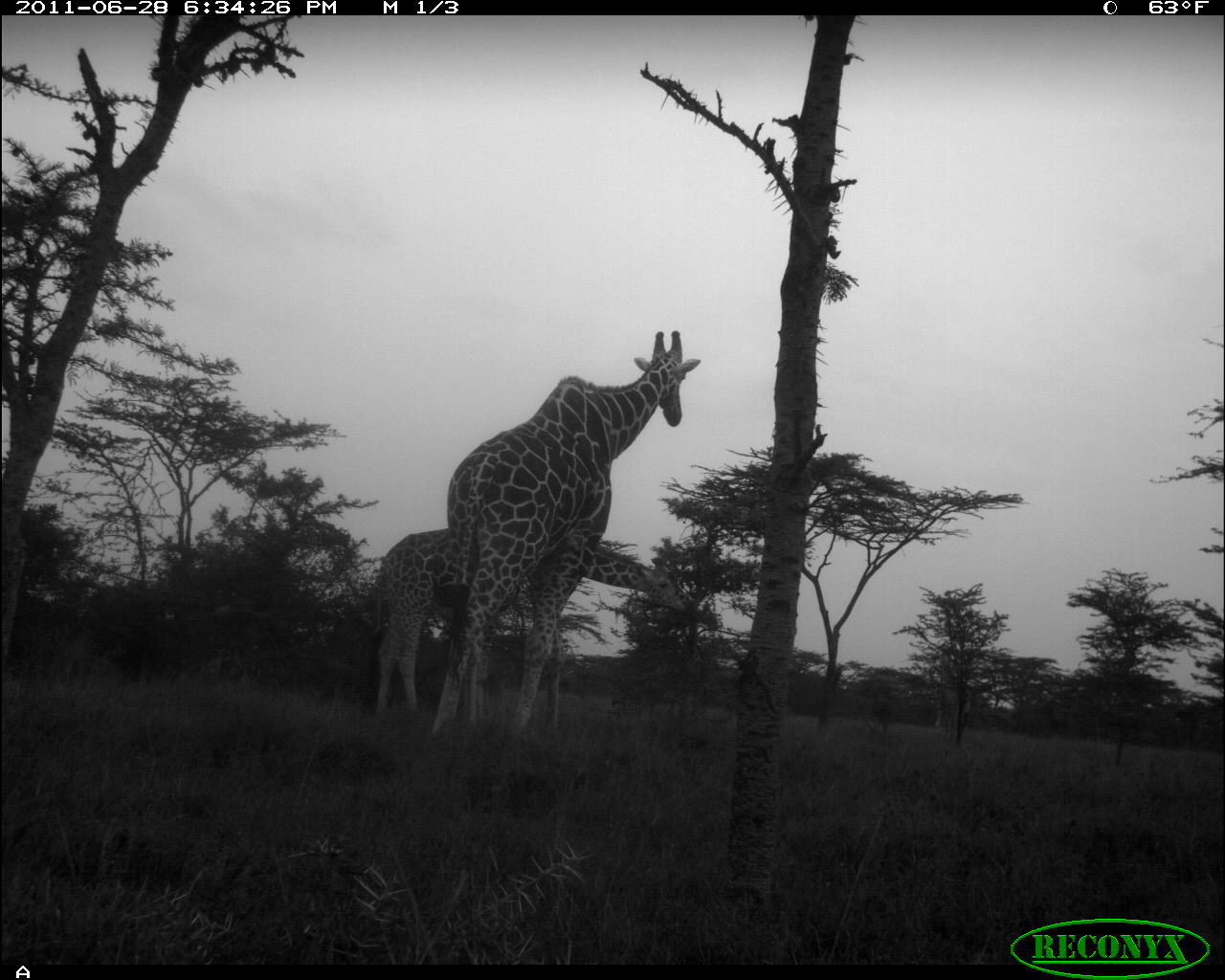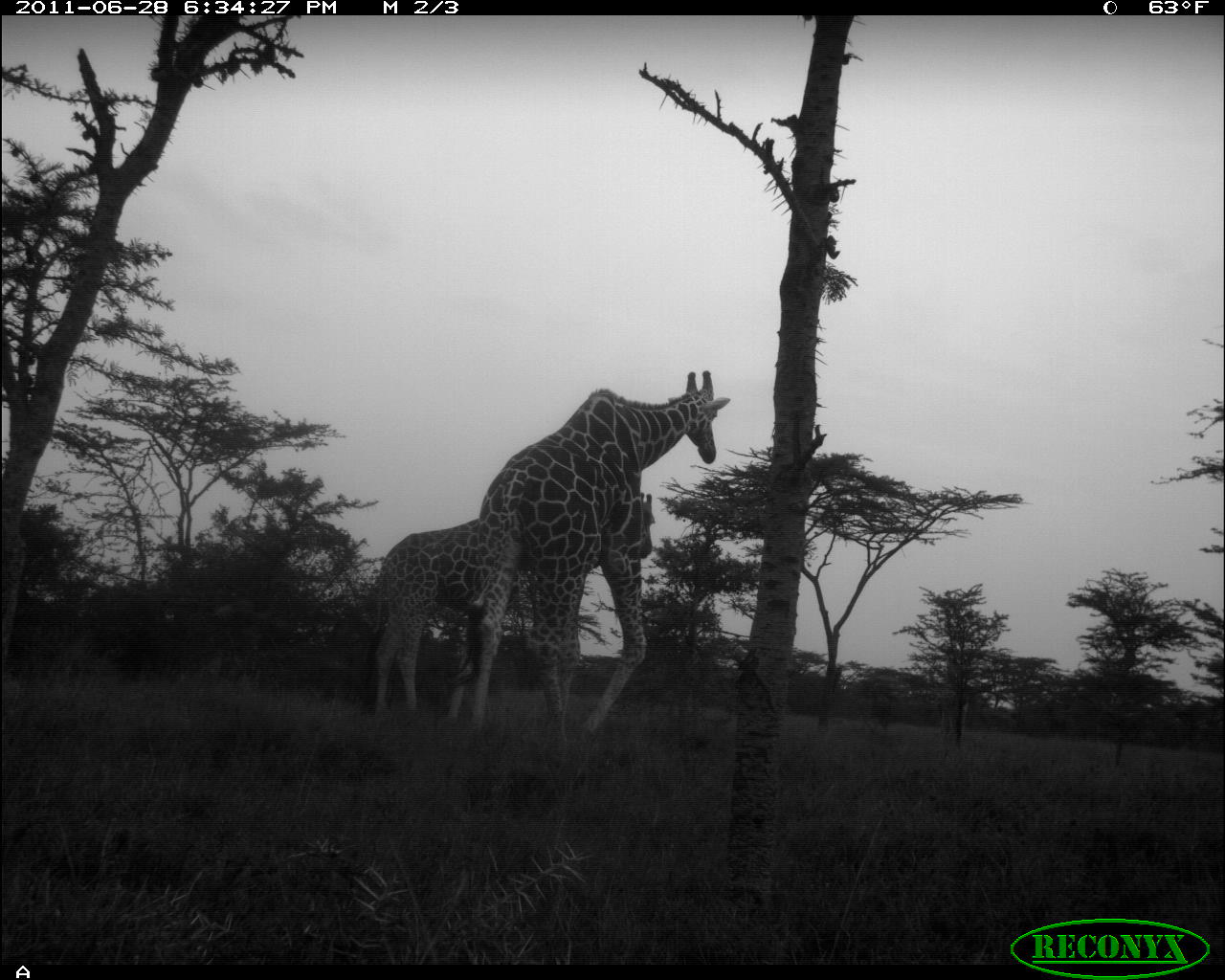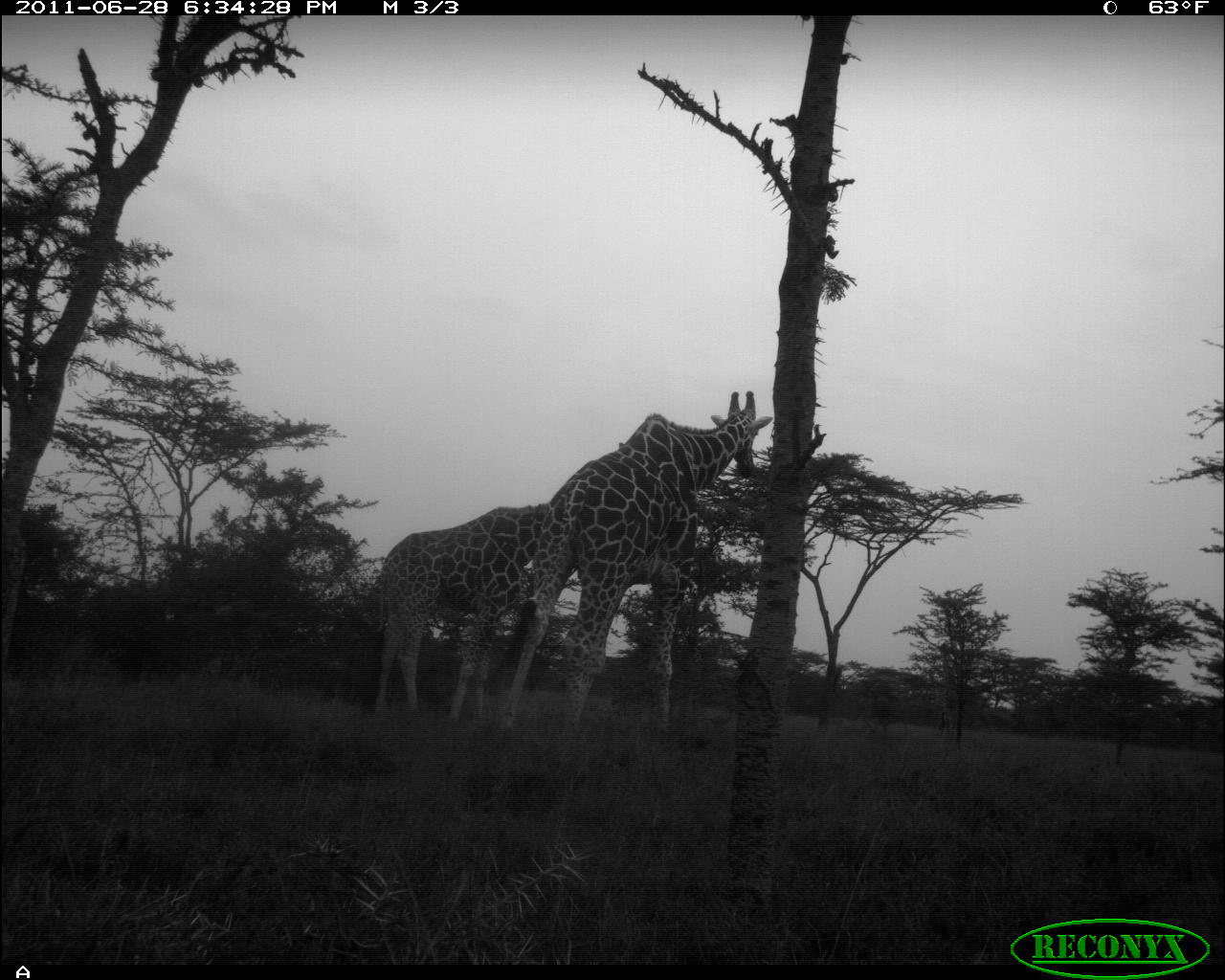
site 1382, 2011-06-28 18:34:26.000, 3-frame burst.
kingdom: Animalia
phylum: Chordata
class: Mammalia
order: Artiodactyla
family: Giraffidae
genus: Giraffa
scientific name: Giraffa camelopardalis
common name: giraffe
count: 2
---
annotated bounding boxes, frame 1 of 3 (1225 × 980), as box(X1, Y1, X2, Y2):
giraffa camelopardalis: box(433, 324, 700, 719); box(369, 529, 685, 715)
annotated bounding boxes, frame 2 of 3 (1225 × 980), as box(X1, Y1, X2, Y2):
giraffa camelopardalis: box(444, 367, 733, 749); box(367, 491, 655, 720)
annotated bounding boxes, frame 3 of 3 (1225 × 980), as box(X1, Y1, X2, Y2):
giraffa camelopardalis: box(499, 385, 770, 731); box(368, 502, 547, 718)